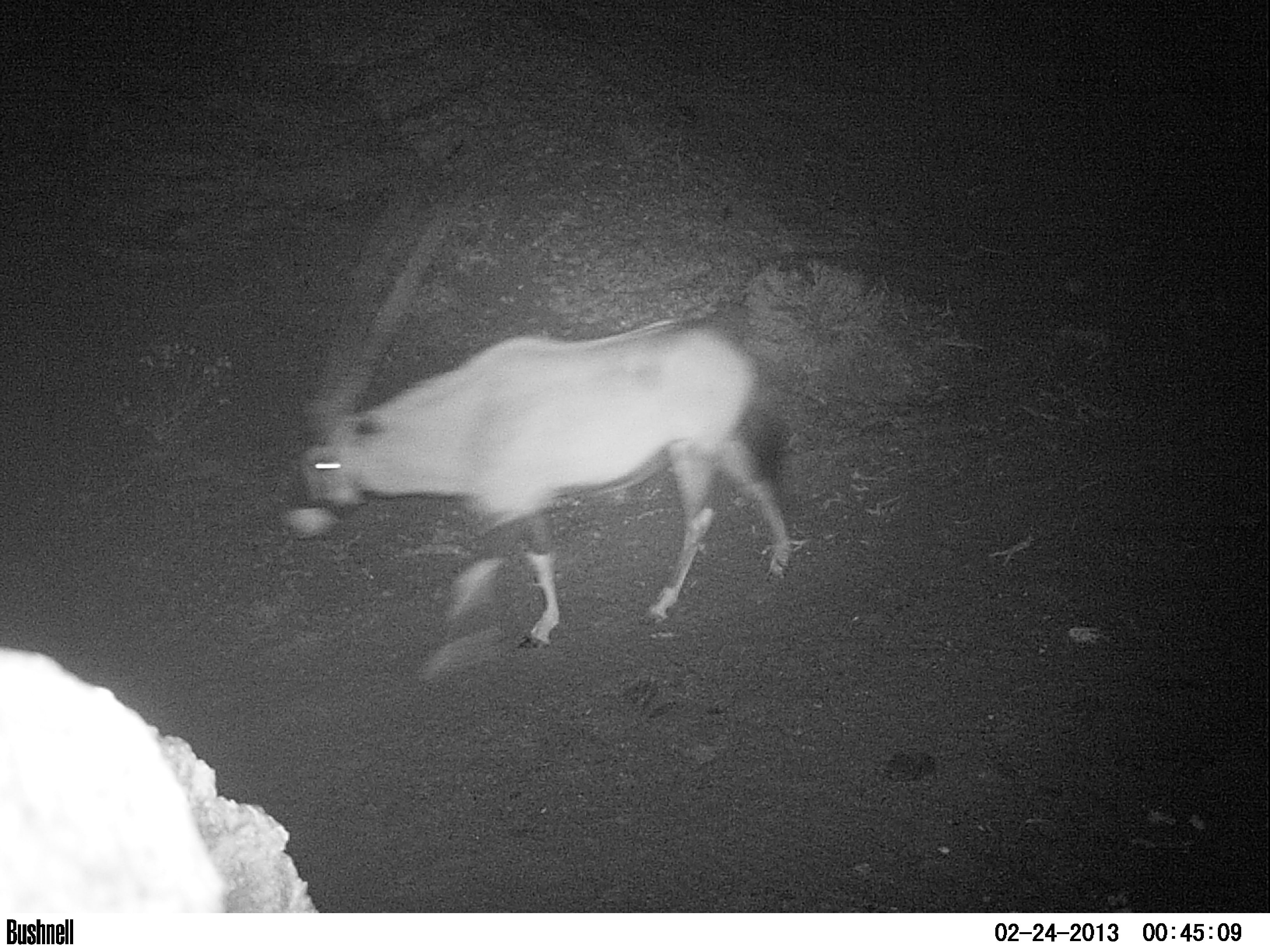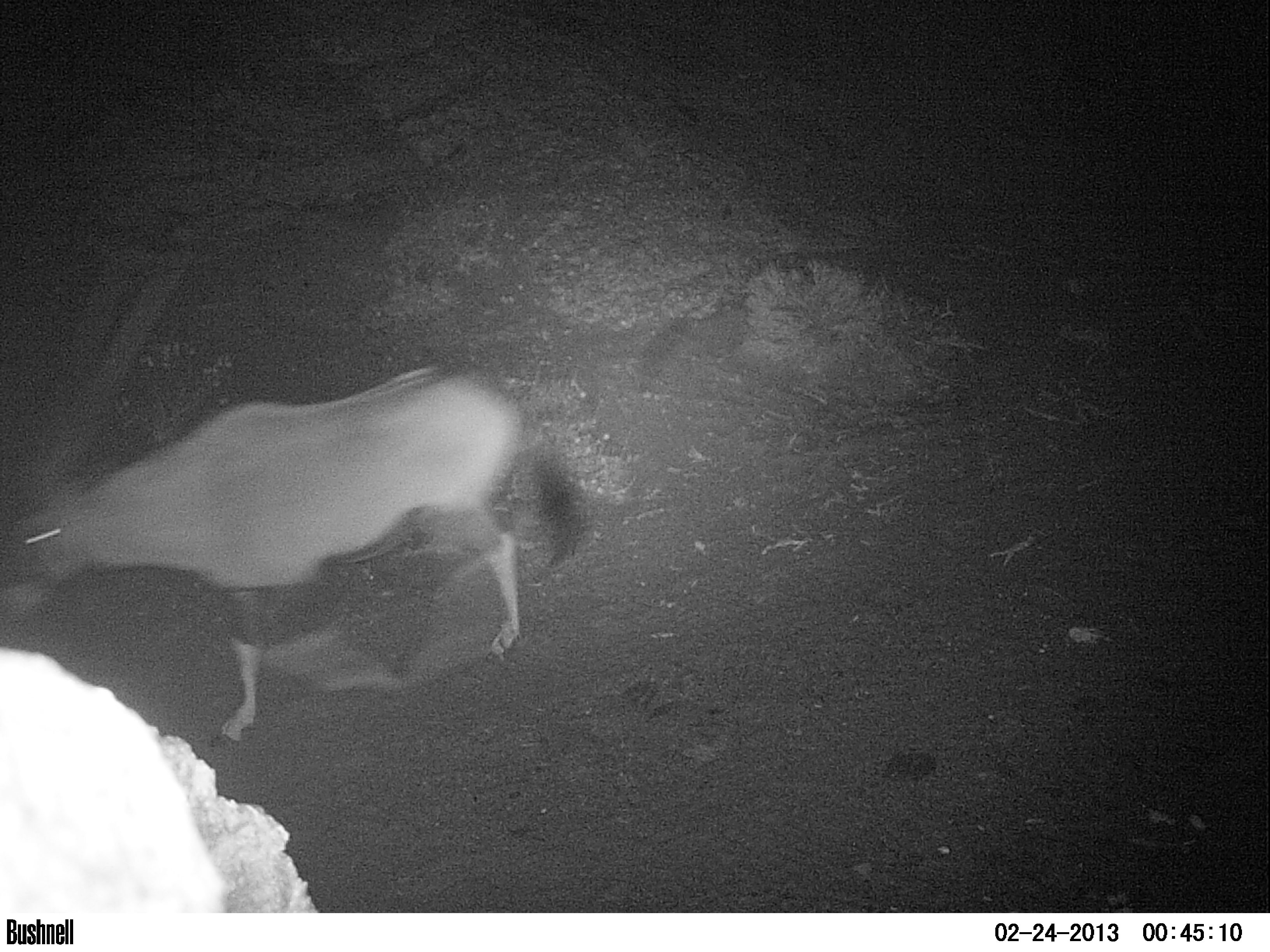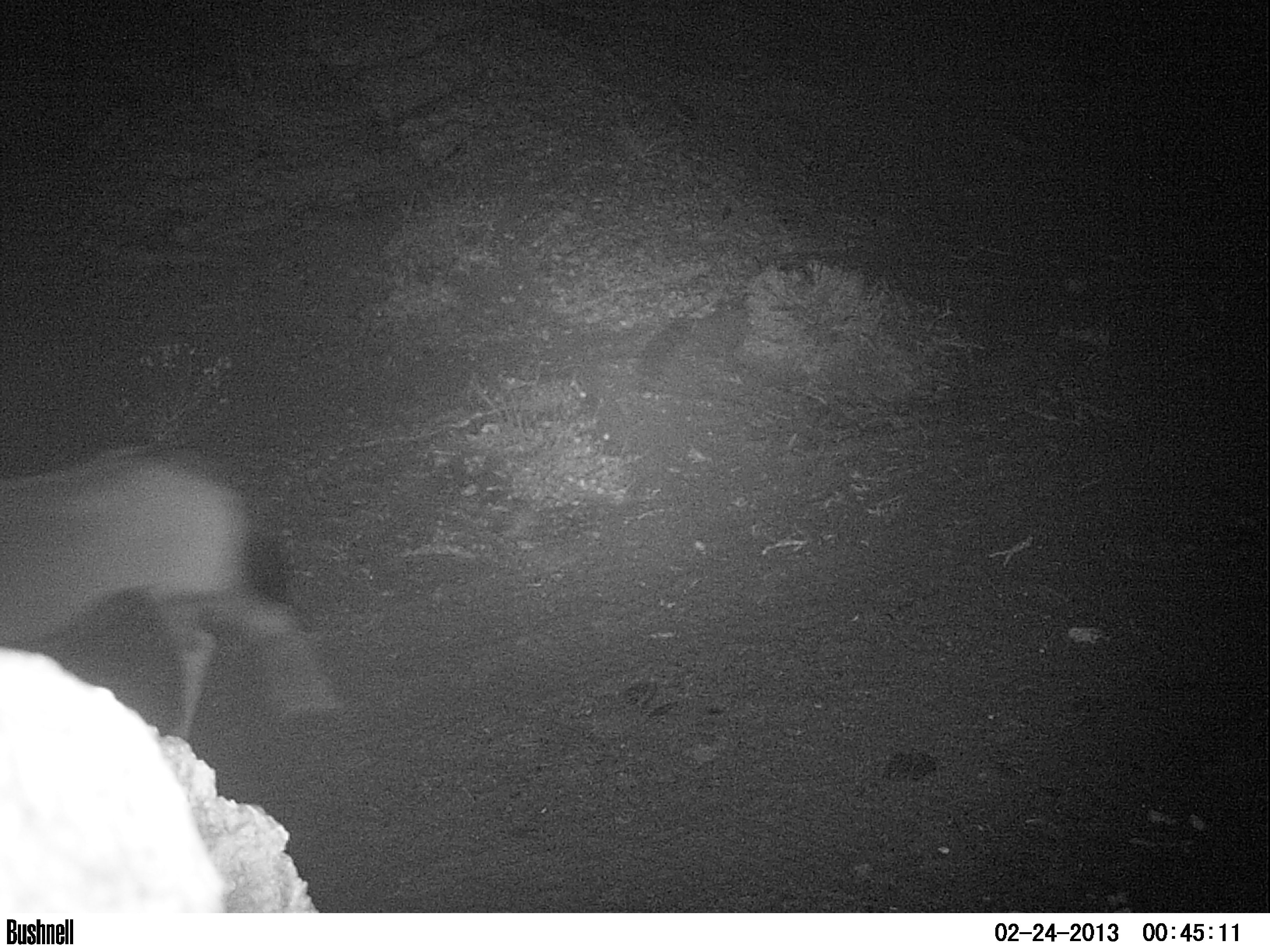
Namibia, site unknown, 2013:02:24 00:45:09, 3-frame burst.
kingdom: Animalia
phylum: Chordata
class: Mammalia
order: Artiodactyla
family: Bovidae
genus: Oryx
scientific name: Oryx gazella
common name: gemsbok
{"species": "Oryx gazella (gemsbok)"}